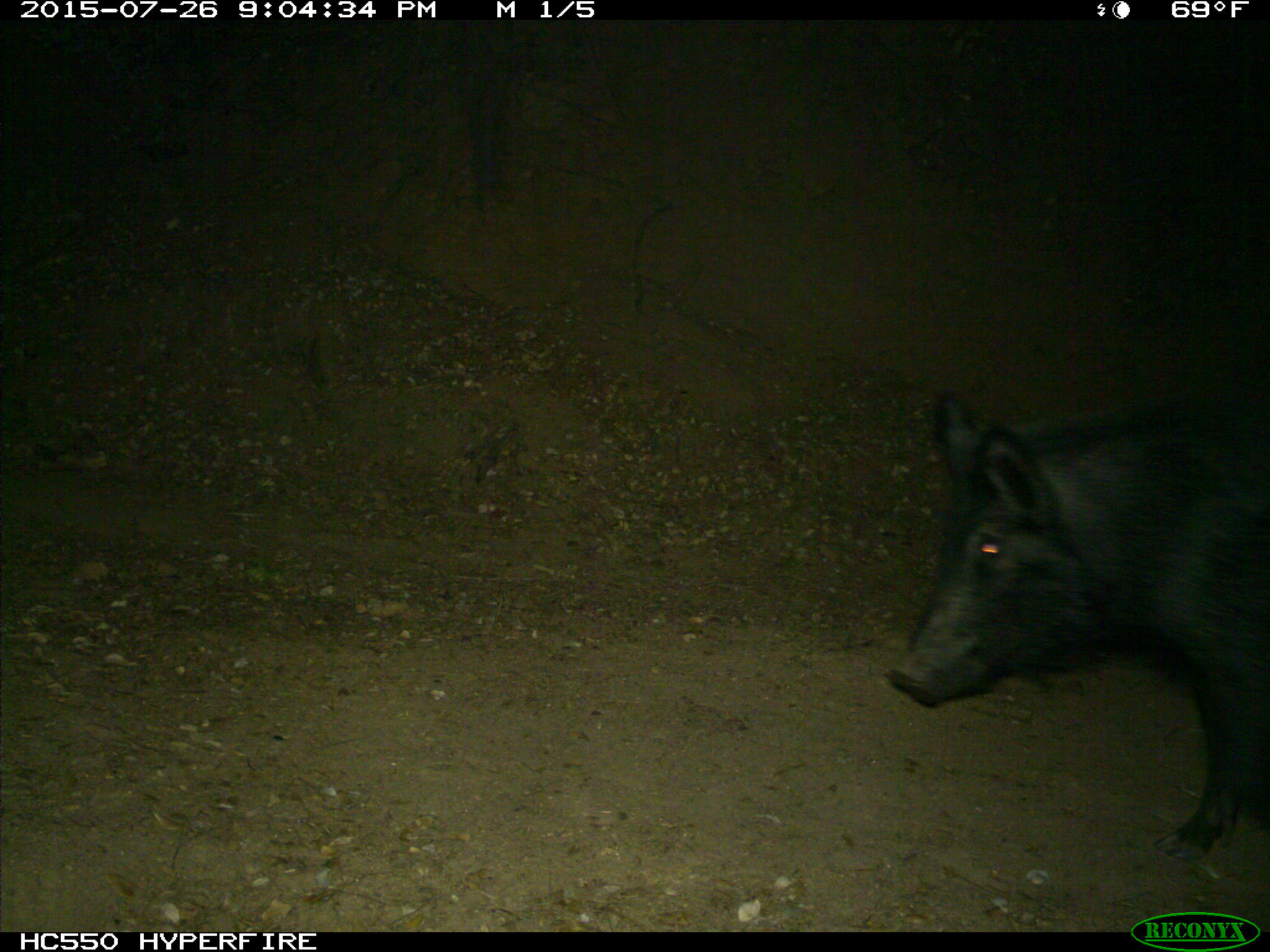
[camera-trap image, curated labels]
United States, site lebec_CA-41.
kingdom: Animalia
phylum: Chordata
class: Mammalia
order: Artiodactyla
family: Suidae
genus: Sus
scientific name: Sus scrofa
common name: wild boar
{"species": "Sus scrofa (wild boar)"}